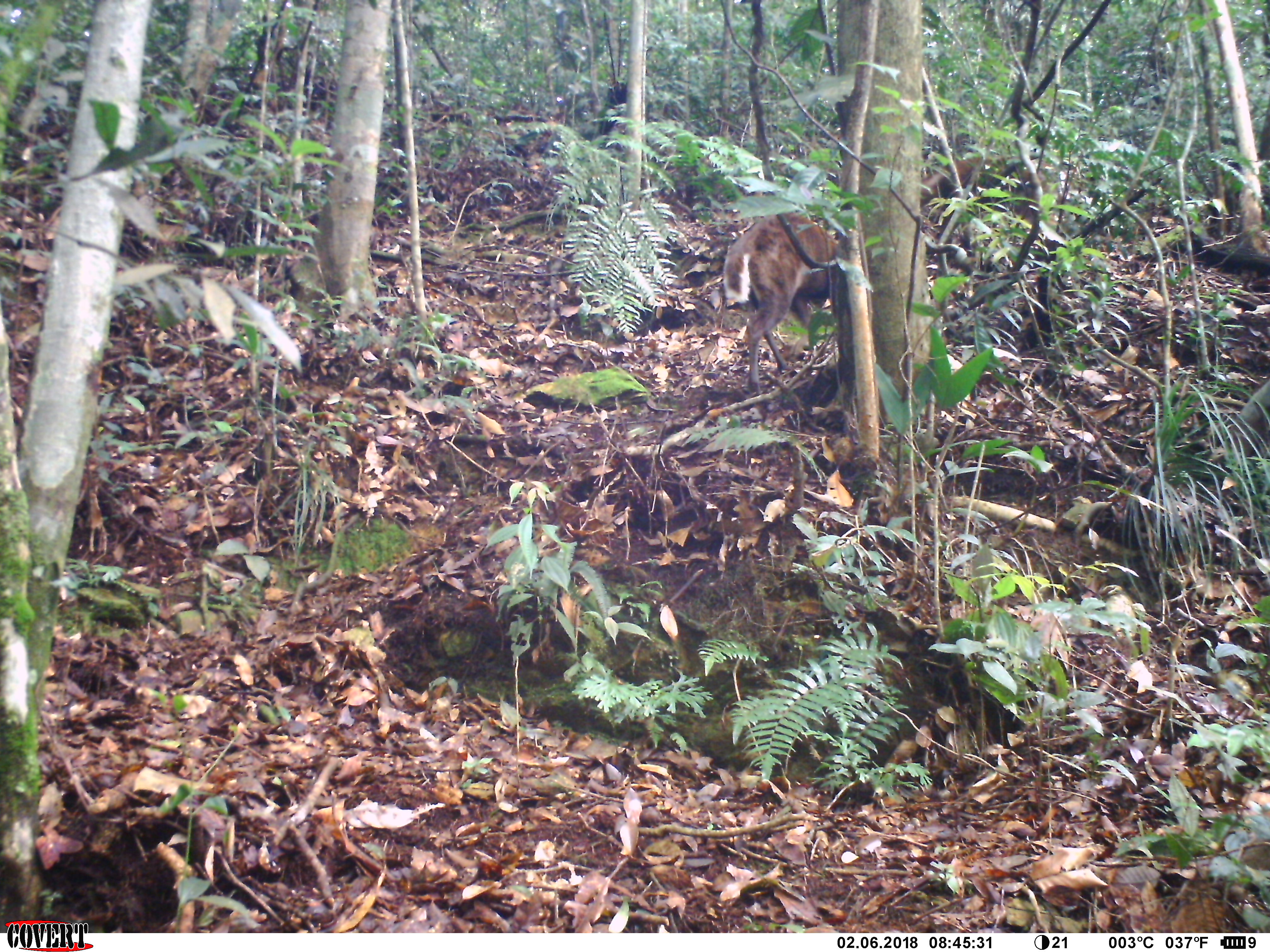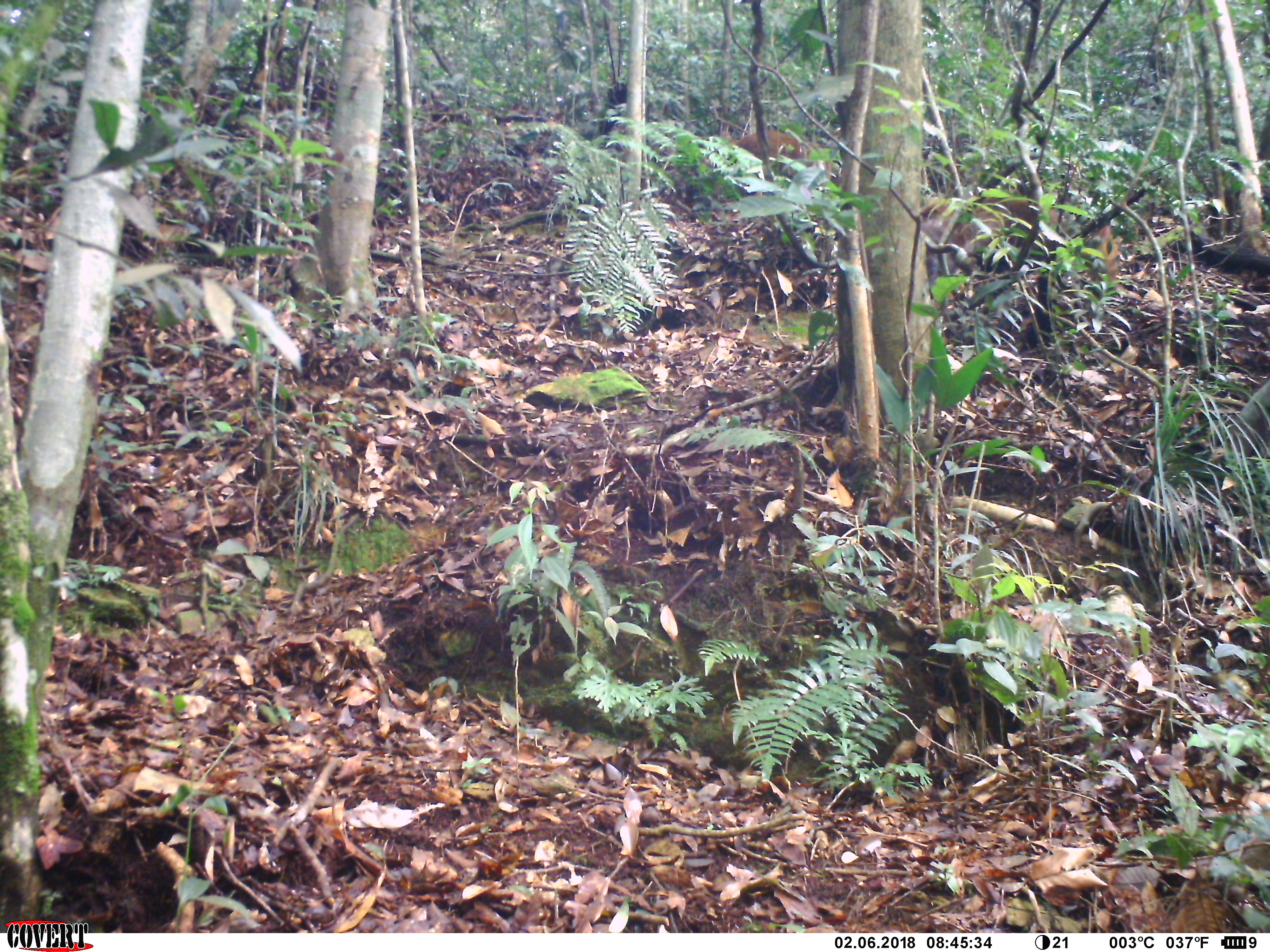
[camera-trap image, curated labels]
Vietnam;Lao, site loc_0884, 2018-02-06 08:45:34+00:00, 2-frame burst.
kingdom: Animalia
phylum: Chordata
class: Mammalia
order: Artiodactyla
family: Cervidae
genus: Muntiacus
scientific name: Muntiacus rooseveltorum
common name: roosevelt's muntjac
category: roosevelts muntjac group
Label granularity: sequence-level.